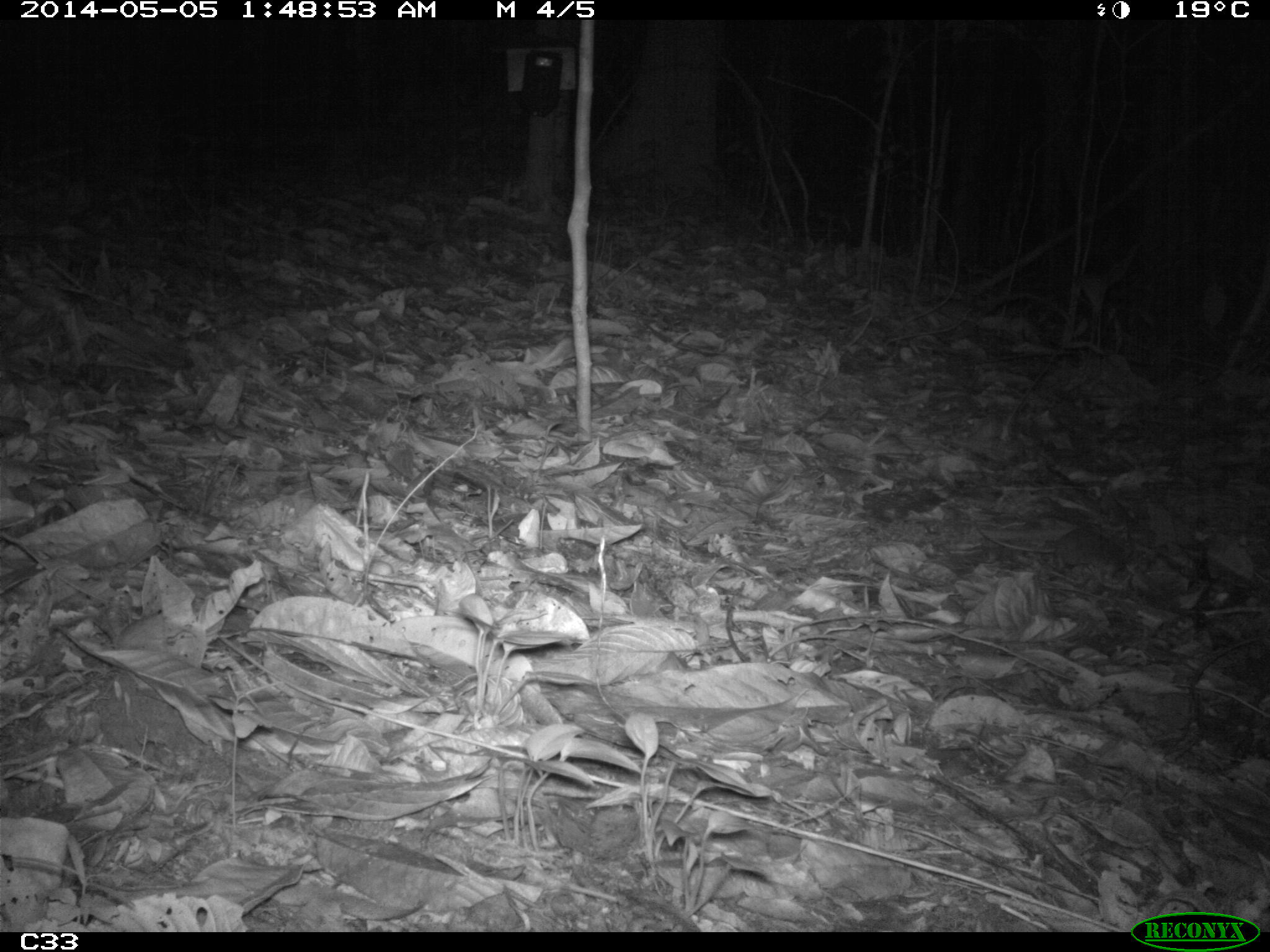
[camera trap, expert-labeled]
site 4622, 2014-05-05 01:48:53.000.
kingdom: Animalia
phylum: Chordata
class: Mammalia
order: Rodentia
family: Muridae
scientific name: Muridae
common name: mice, rats, and gerbils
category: unknown mouse or rat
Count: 1.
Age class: adult.